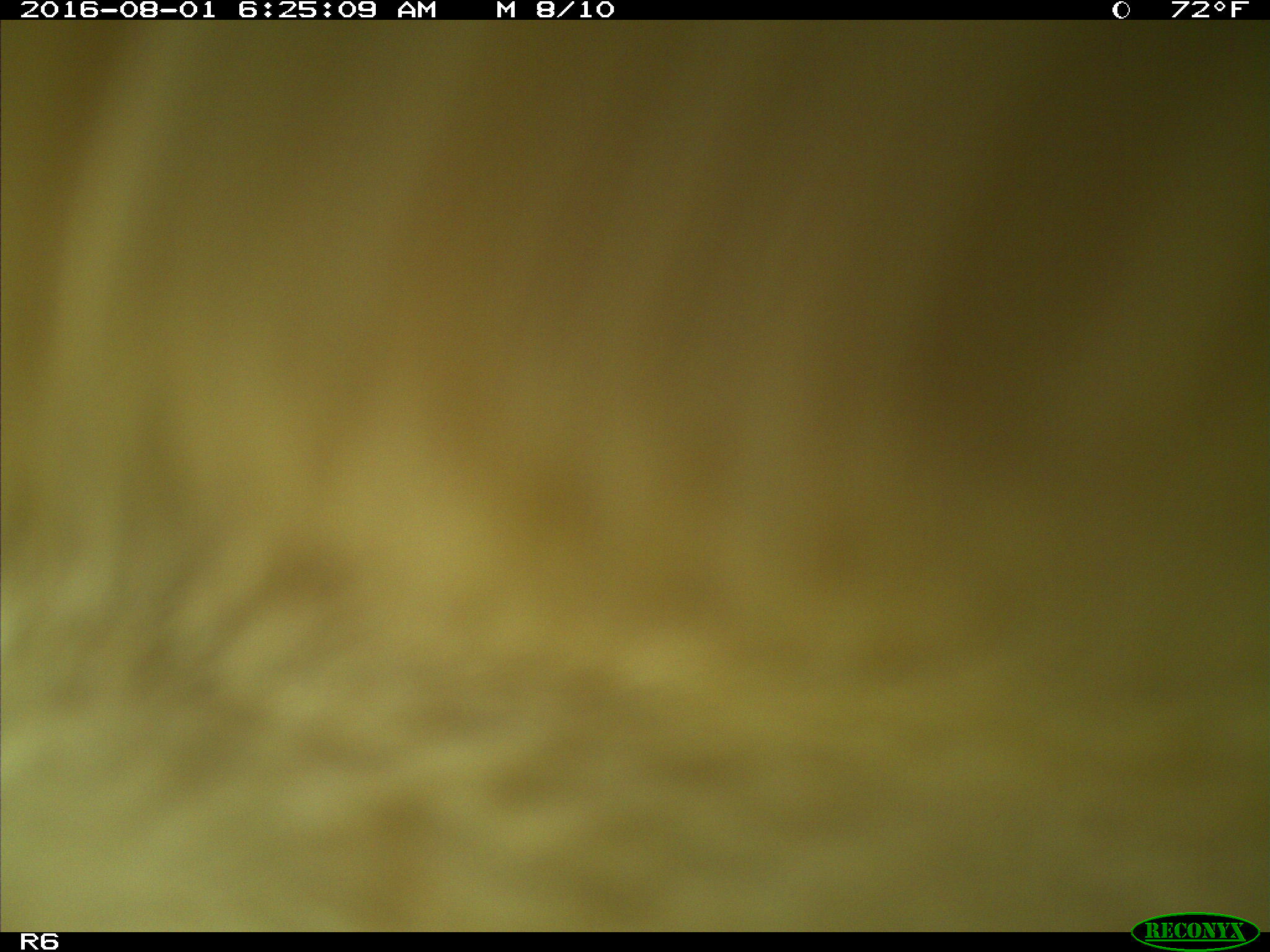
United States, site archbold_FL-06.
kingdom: Animalia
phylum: Chordata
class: Mammalia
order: Artiodactyla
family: Bovidae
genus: Bos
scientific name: Bos taurus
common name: domestic cow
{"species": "Bos taurus (domestic cow)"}